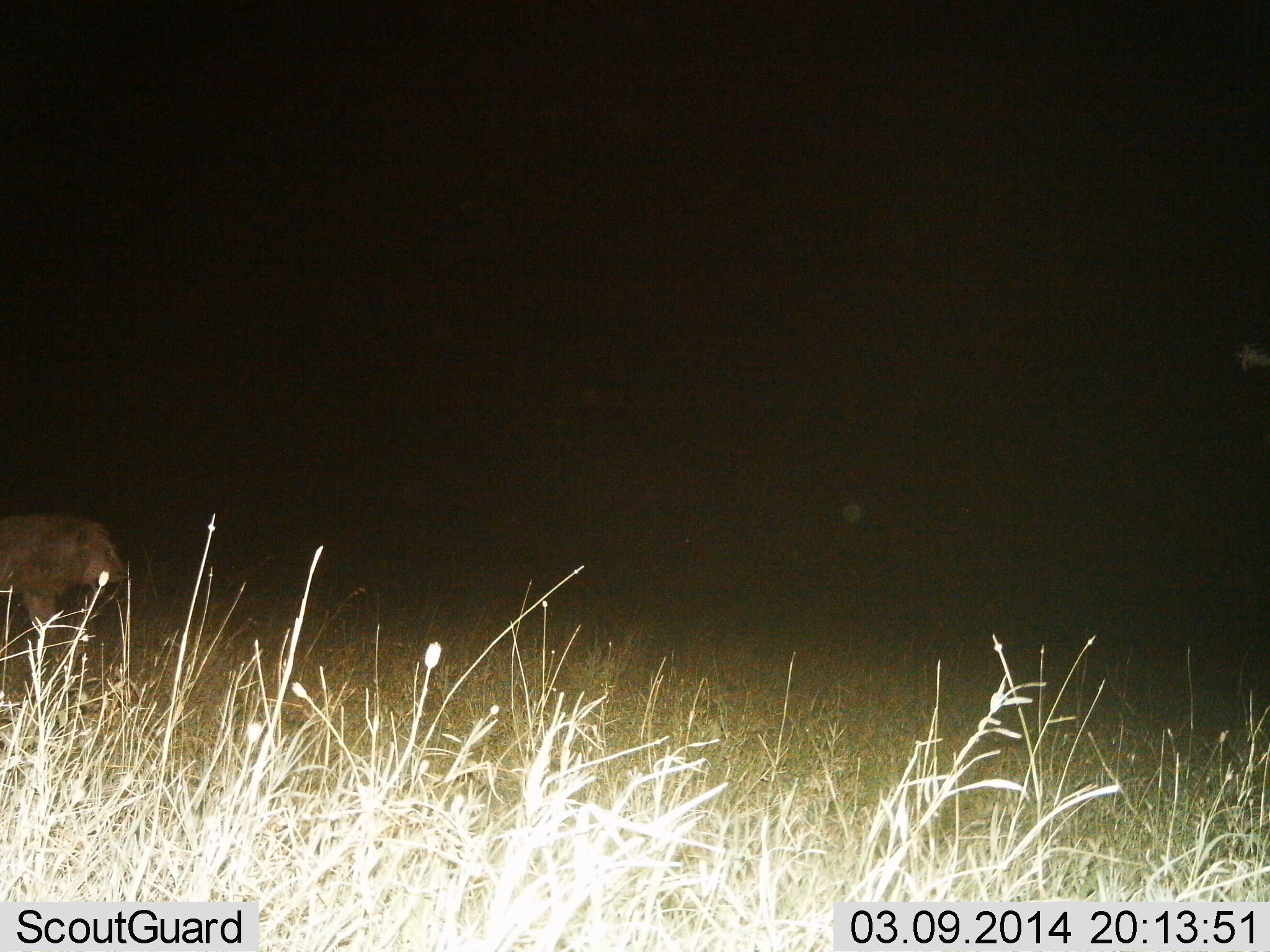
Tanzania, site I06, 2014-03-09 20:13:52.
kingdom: Animalia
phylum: Chordata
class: Mammalia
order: Carnivora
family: Felidae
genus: Panthera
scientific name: Panthera leo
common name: lion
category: lionmale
Lionmale (lion) (Panthera leo), count 1. Behavior (volunteer vote fractions): standing 30%, resting 0%, moving 70%, interacting 0%. Young present (vote fraction): 0%. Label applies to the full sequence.